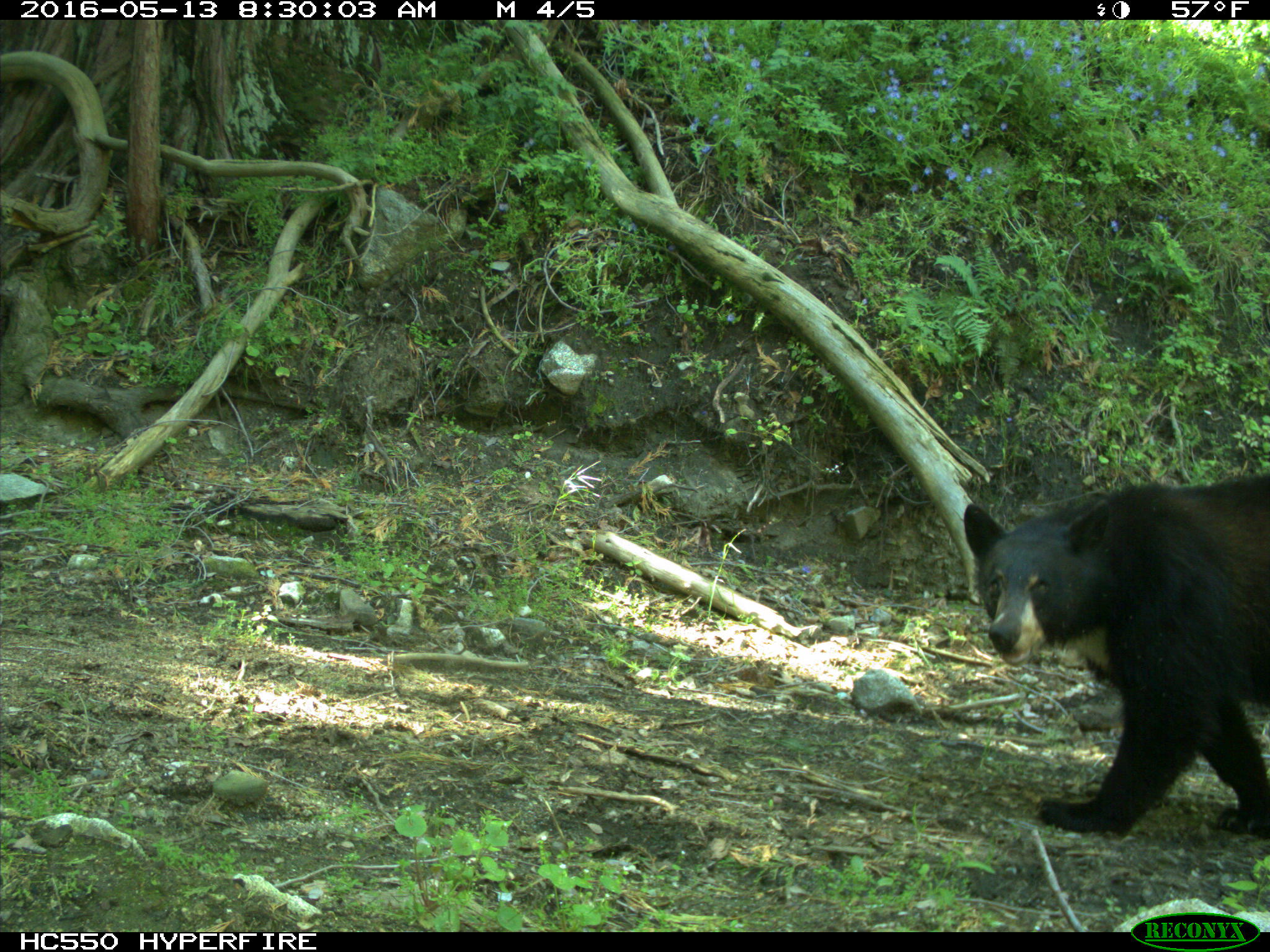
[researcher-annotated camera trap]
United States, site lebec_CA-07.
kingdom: Animalia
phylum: Chordata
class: Mammalia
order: Carnivora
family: Ursidae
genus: Ursus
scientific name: Ursus americanus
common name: american black bear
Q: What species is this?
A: Ursus americanus (american black bear).